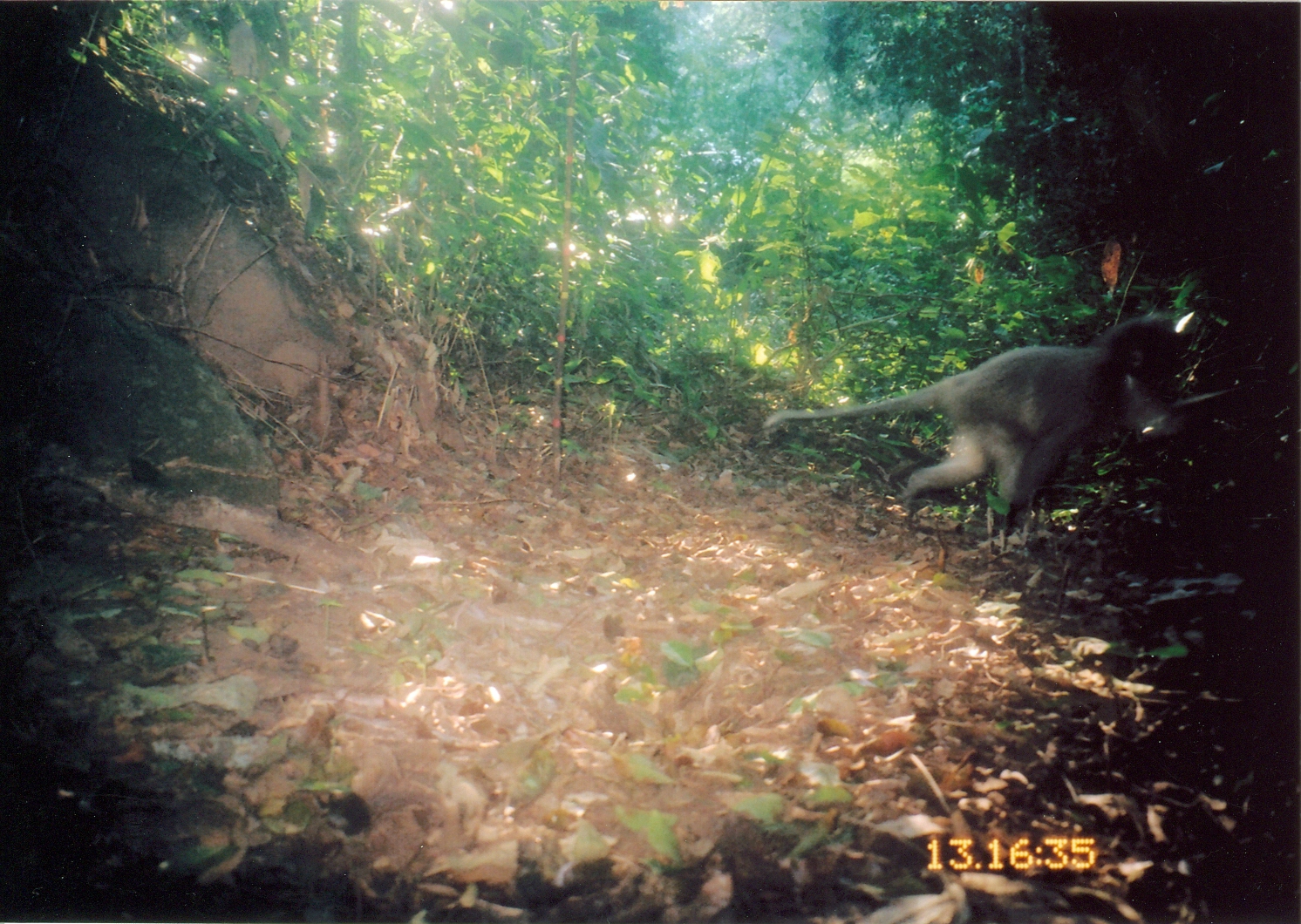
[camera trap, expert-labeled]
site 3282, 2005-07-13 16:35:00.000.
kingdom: Animalia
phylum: Chordata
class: Mammalia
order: Primates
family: Cercopithecidae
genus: Cercocebus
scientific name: Cercocebus sanjei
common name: sanje mangabey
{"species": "Cercocebus sanjei (sanje mangabey)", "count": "1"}